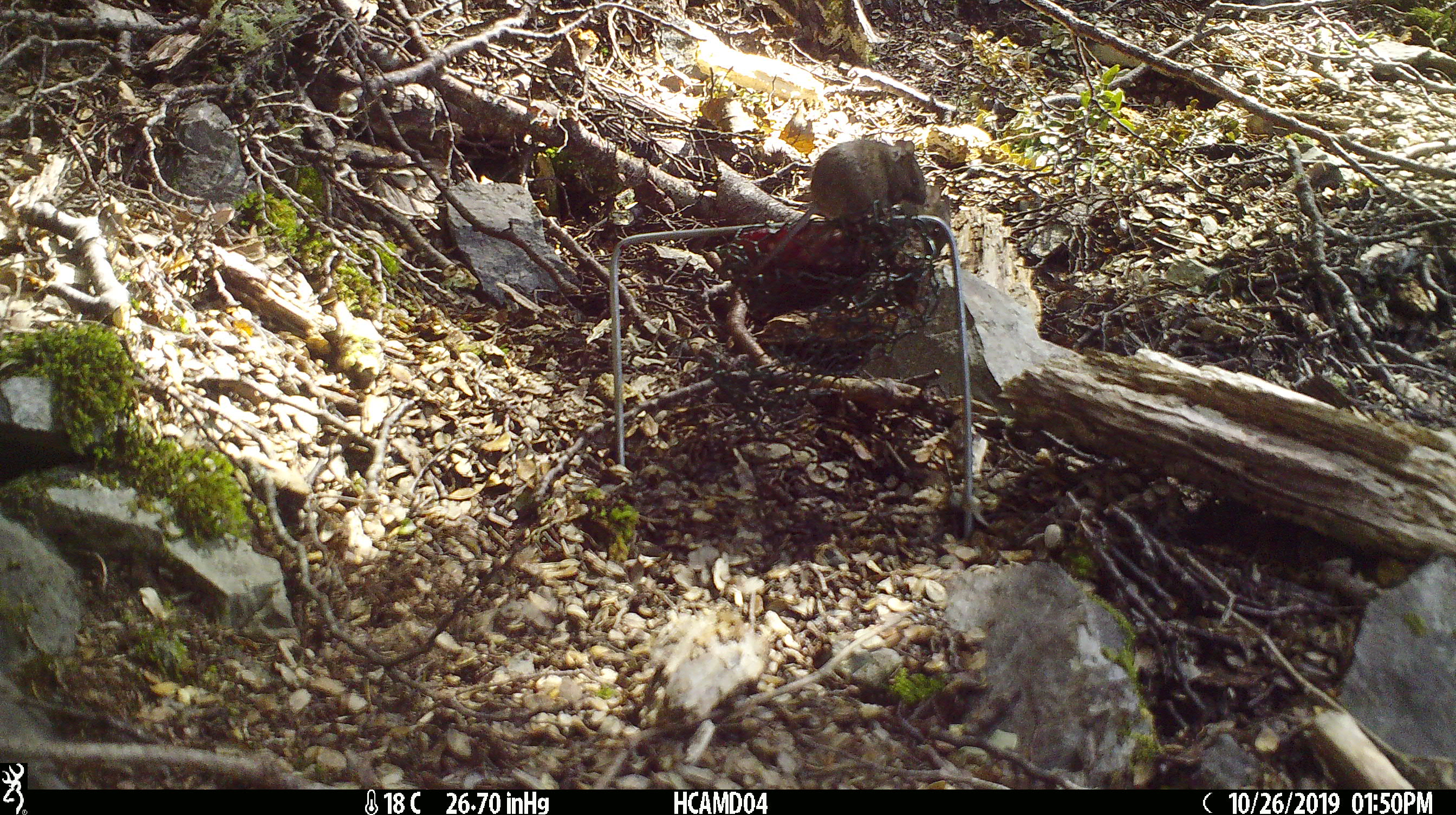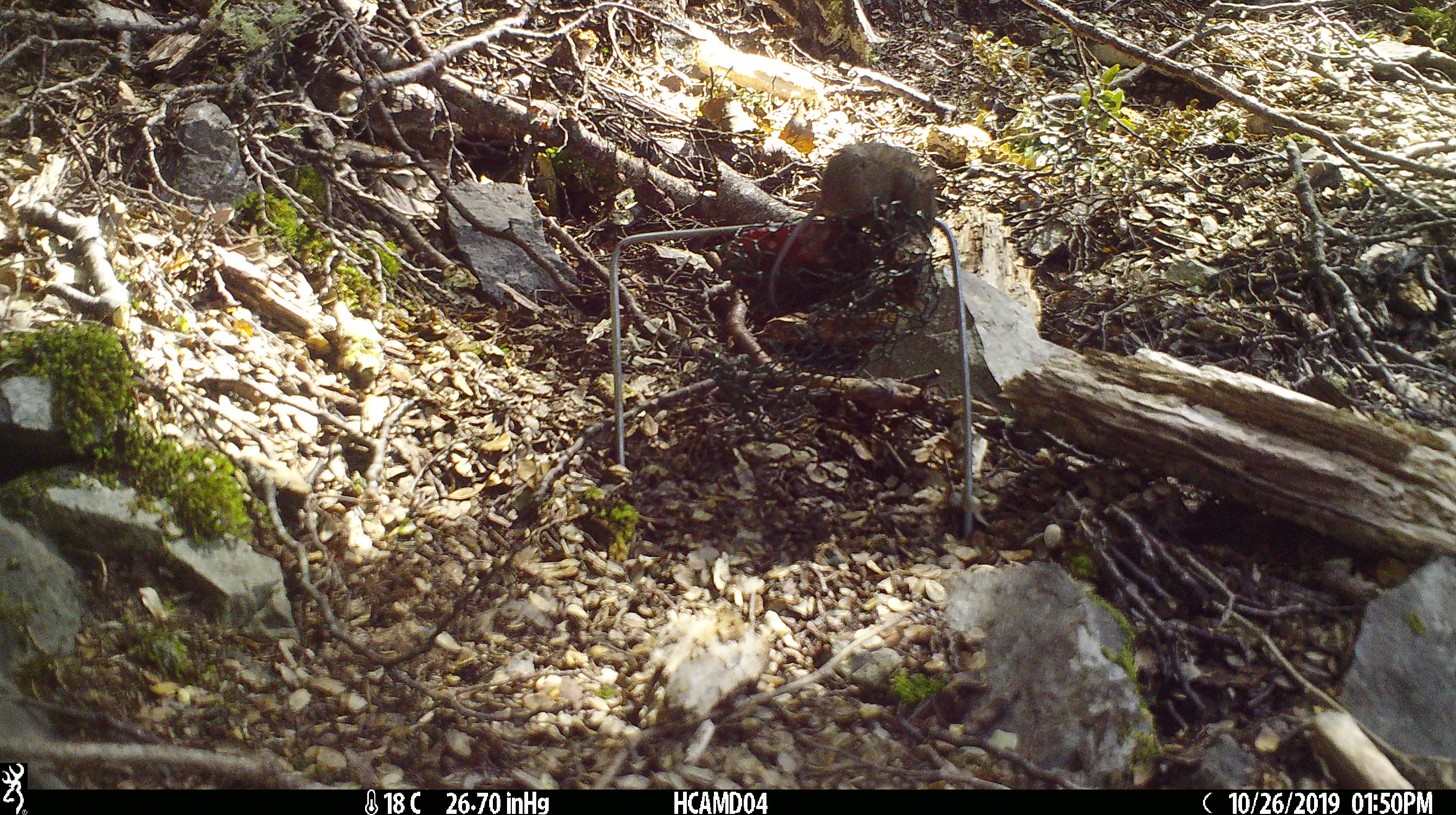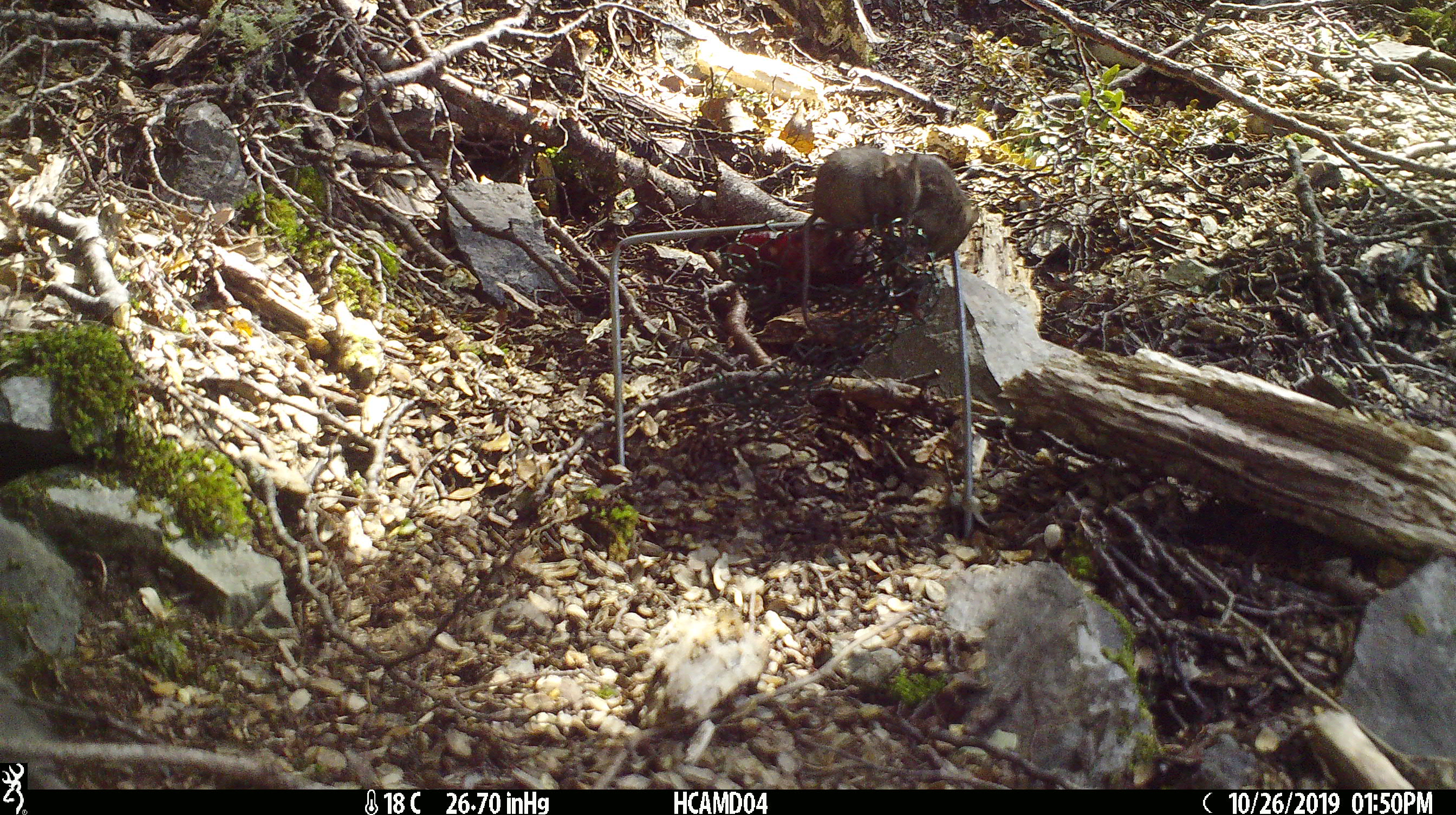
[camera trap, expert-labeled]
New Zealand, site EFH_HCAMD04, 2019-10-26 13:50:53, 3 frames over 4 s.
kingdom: Animalia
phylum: Chordata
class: Mammalia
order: Rodentia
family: Muridae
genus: Mus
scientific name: Mus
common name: mouse